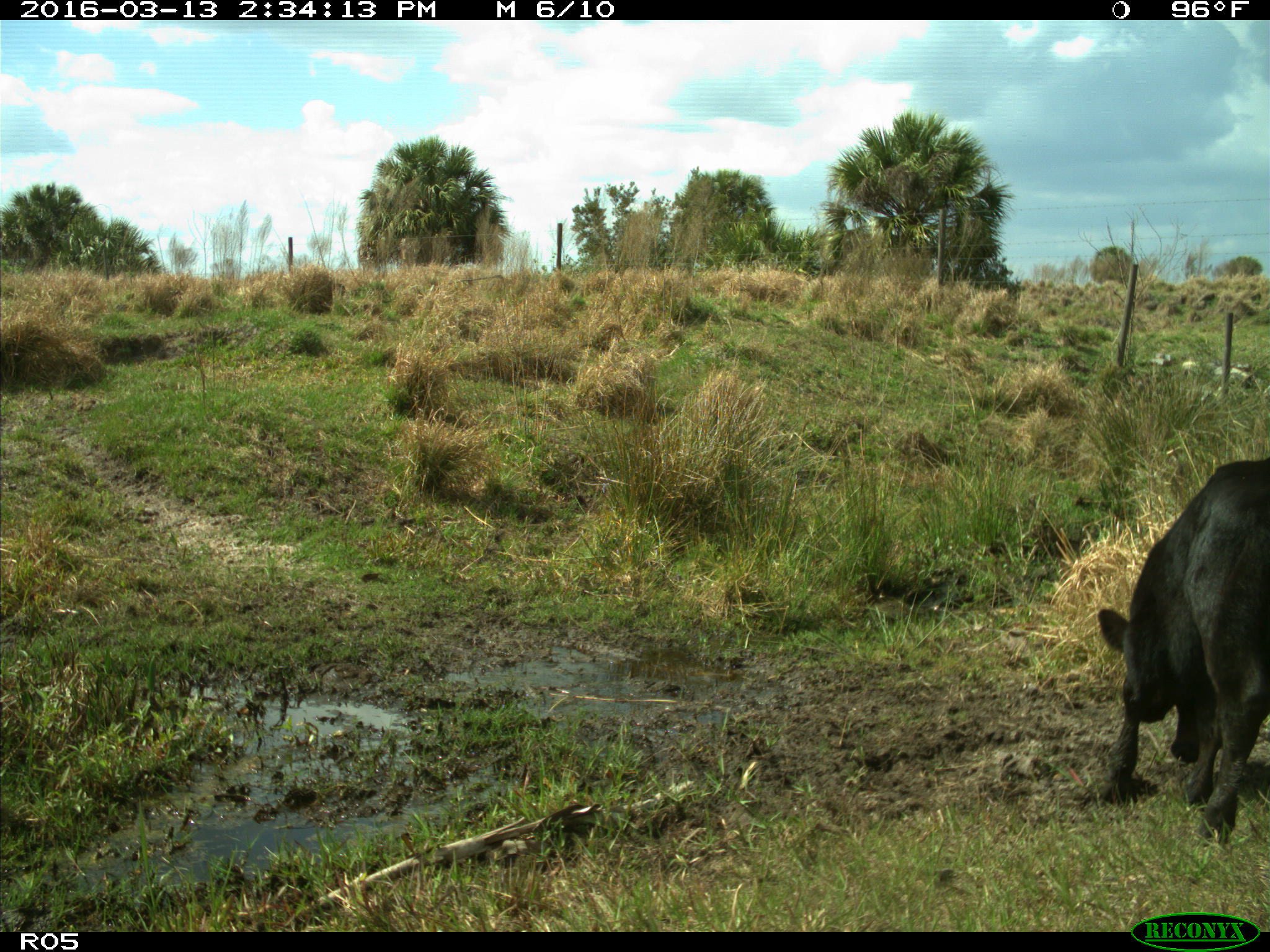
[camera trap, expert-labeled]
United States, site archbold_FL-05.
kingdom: Animalia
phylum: Chordata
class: Mammalia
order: Artiodactyla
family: Bovidae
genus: Bos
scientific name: Bos taurus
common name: domestic cow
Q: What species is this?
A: Bos taurus (domestic cow).